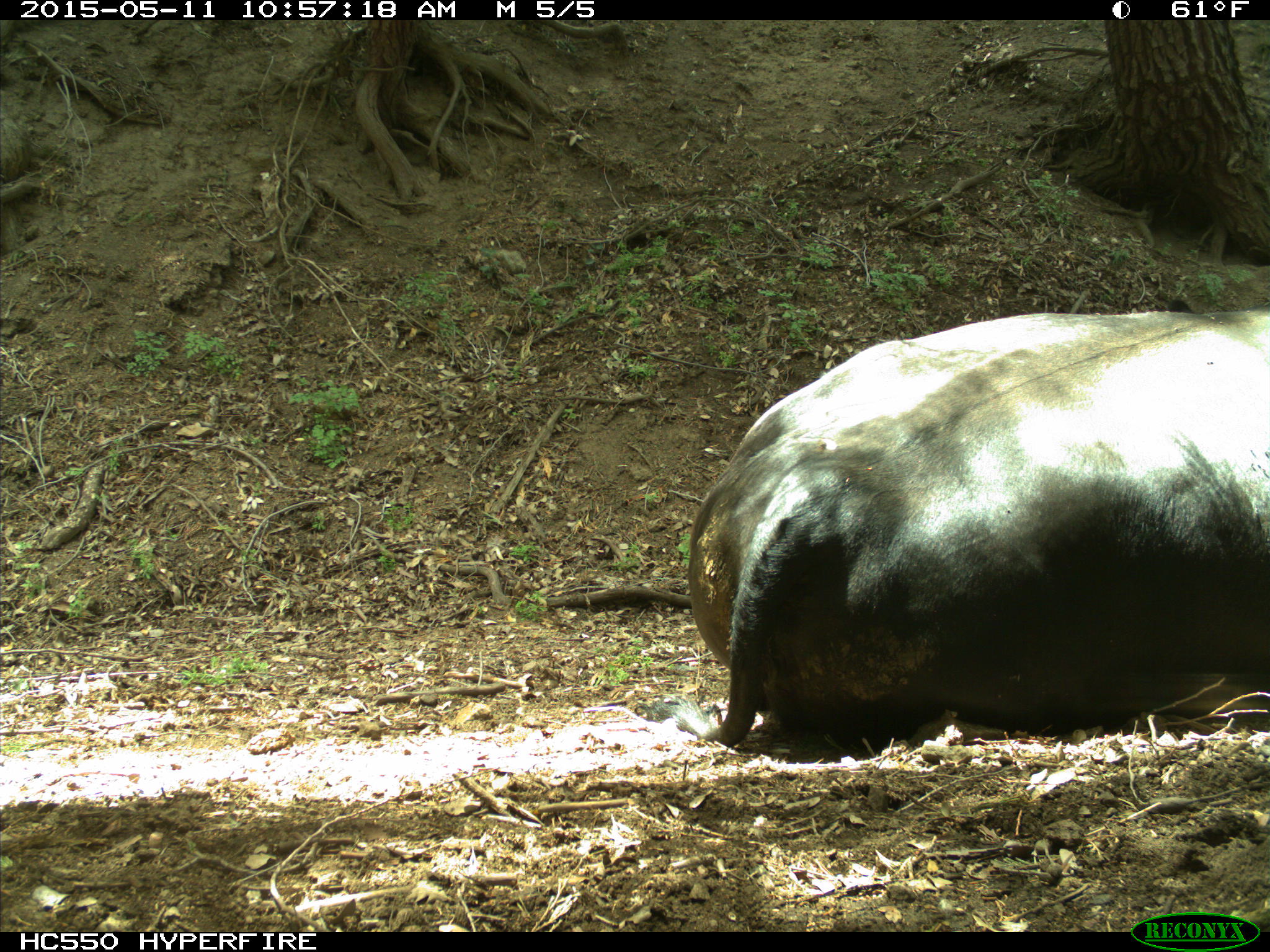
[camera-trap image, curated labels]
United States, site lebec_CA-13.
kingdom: Animalia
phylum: Chordata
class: Mammalia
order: Artiodactyla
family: Bovidae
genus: Bos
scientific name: Bos taurus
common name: domestic cow